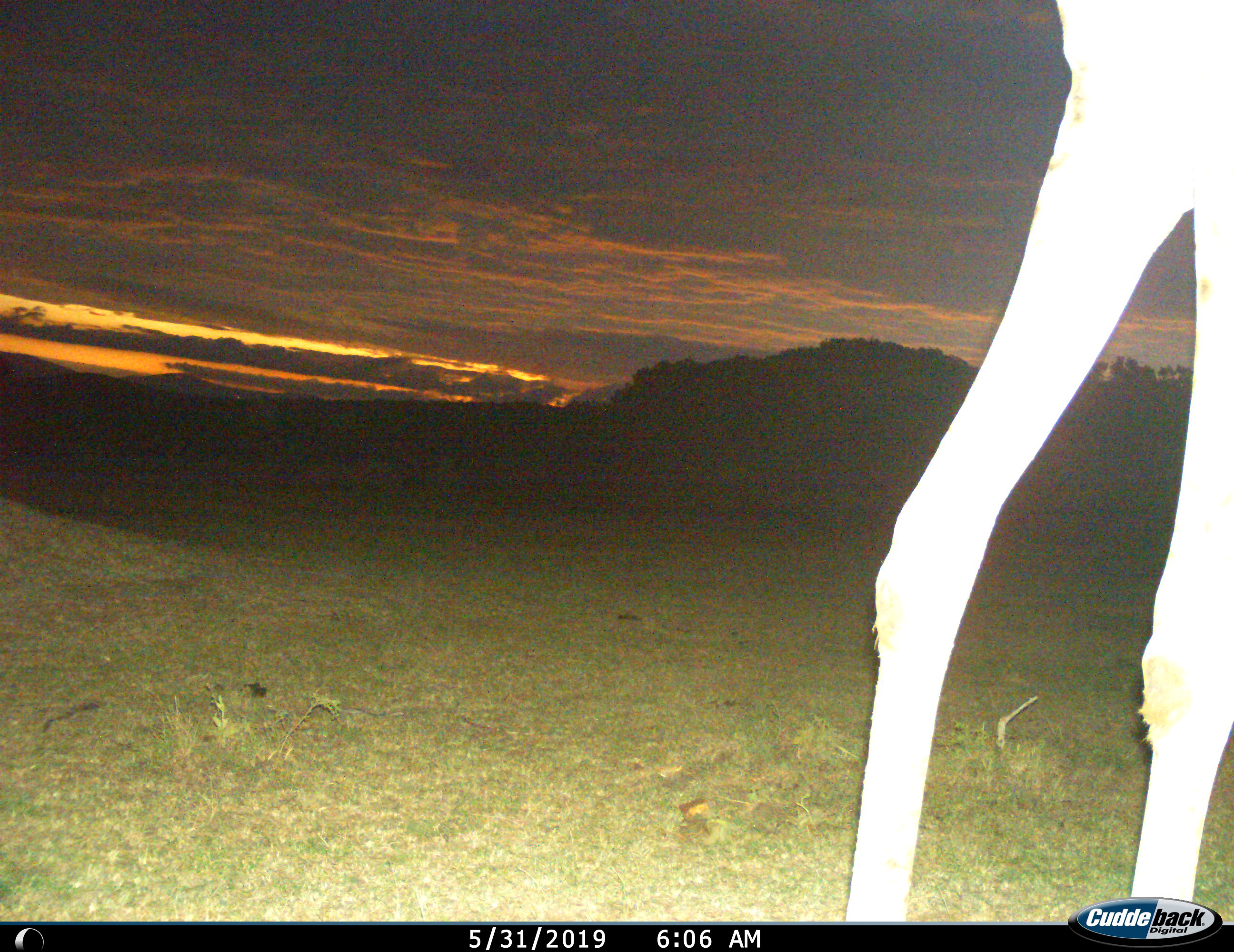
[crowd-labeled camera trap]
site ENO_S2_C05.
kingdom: Animalia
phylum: Chordata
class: Mammalia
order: Artiodactyla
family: Giraffidae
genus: Giraffa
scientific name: Giraffa camelopardalis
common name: giraffe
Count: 1.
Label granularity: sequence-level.